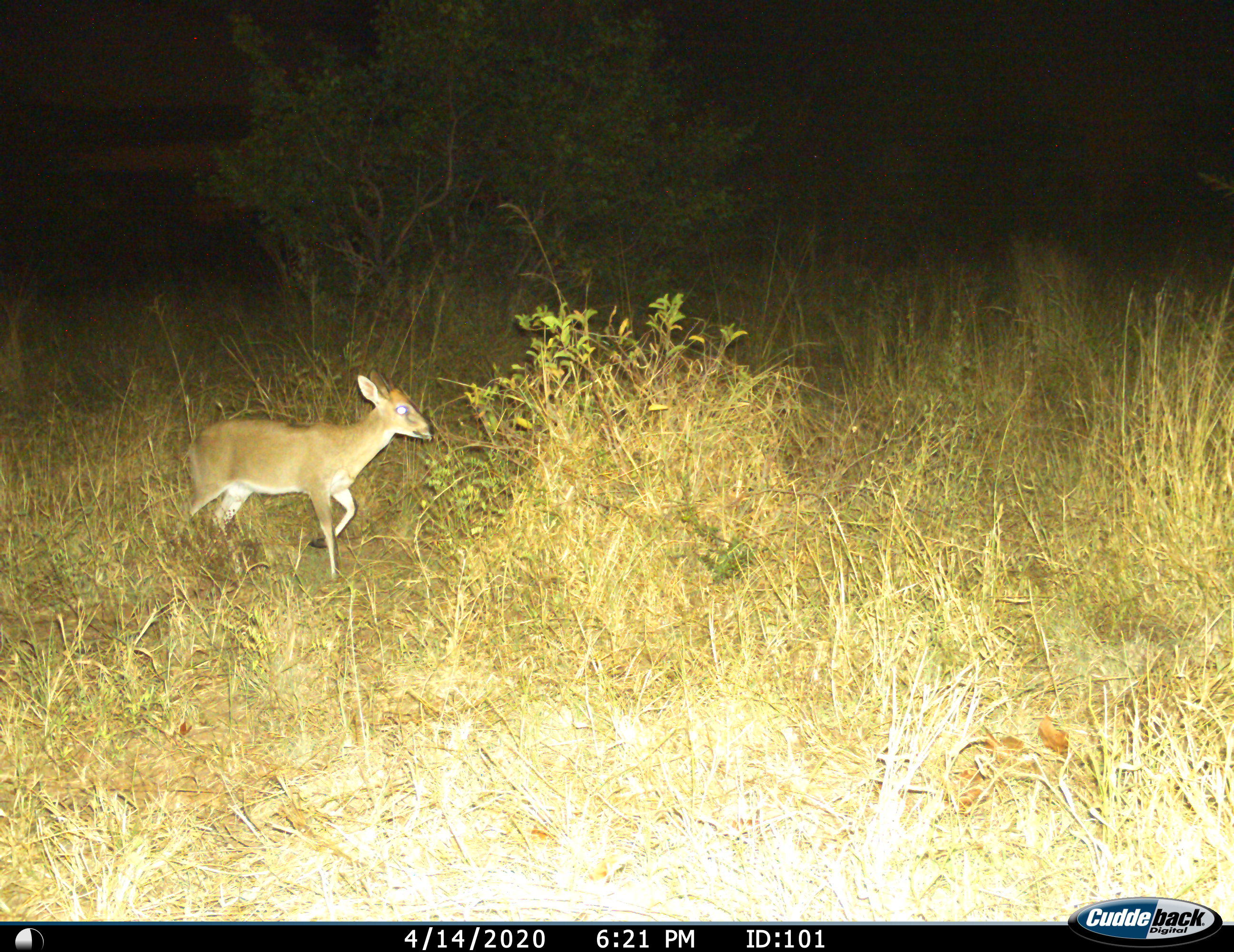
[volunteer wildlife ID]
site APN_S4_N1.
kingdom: Animalia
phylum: Chordata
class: Mammalia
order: Artiodactyla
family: Bovidae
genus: Sylvicapra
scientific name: Sylvicapra grimmia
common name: common duiker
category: duikercommongrey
Duikercommongrey (common duiker) (Sylvicapra grimmia), count 1. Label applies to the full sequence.